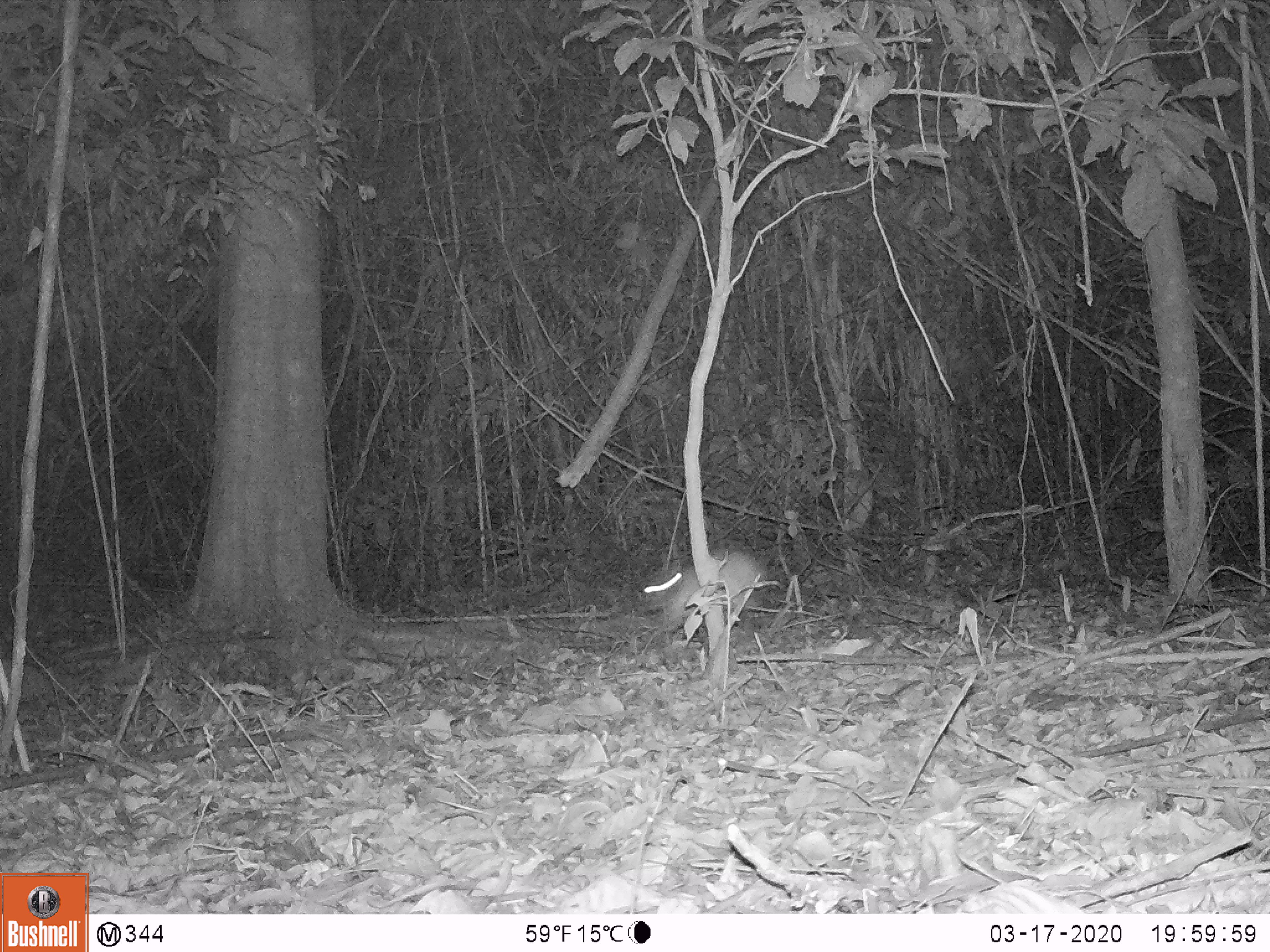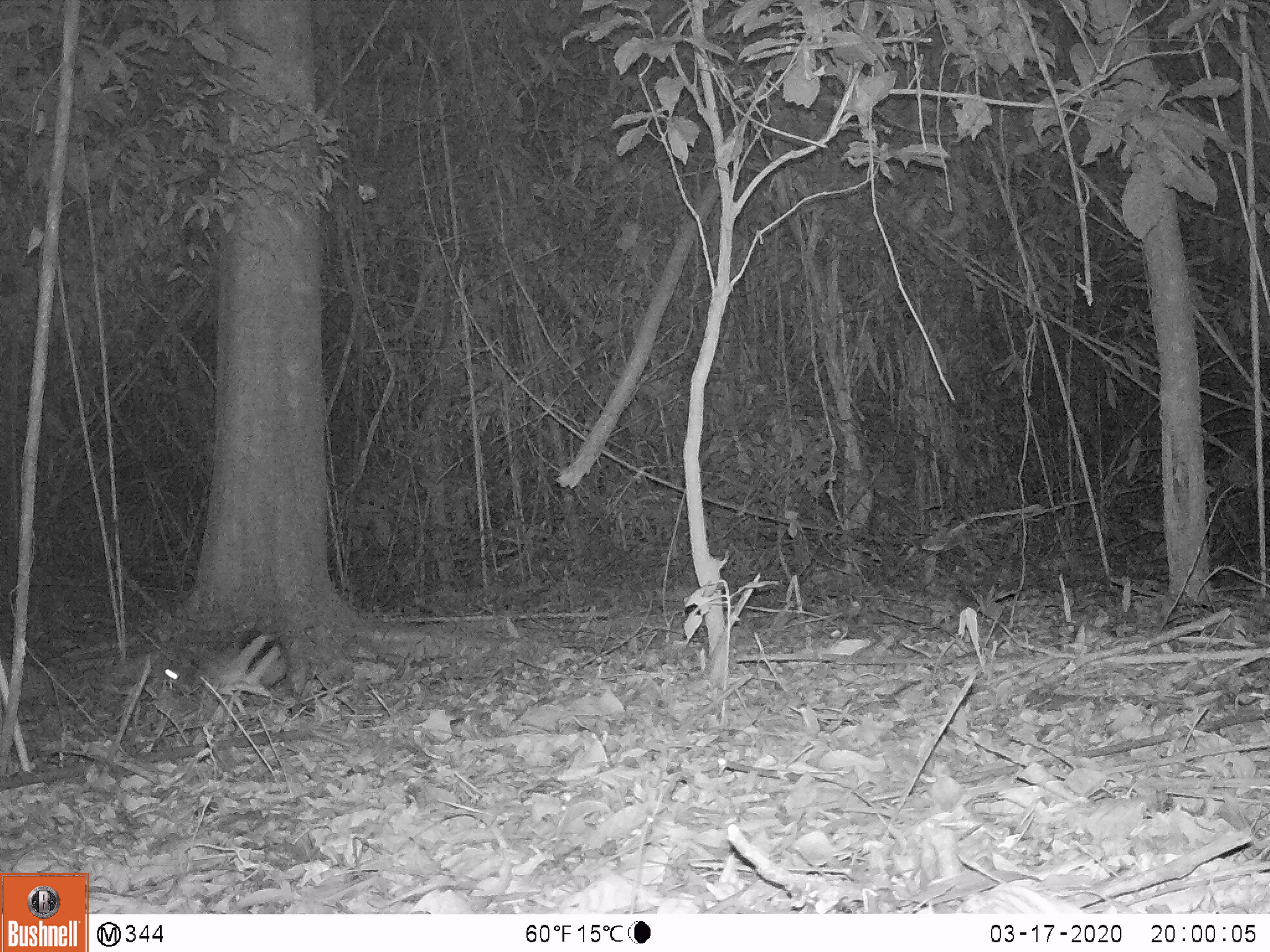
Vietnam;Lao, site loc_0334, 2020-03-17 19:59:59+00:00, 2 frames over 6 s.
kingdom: Animalia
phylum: Chordata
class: Mammalia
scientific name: Laurasiatheria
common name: ungulate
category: unidentified ungulates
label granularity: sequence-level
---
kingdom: Animalia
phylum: Chordata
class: Mammalia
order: Lagomorpha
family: Leporidae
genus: Nesolagus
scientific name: Nesolagus timminsi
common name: annamite striped rabbit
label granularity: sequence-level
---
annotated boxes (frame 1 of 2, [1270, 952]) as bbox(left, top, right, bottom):
unidentified ungulates: bbox(639, 551, 772, 634)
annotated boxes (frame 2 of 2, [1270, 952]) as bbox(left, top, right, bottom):
annamite striped rabbit: bbox(160, 622, 289, 697)